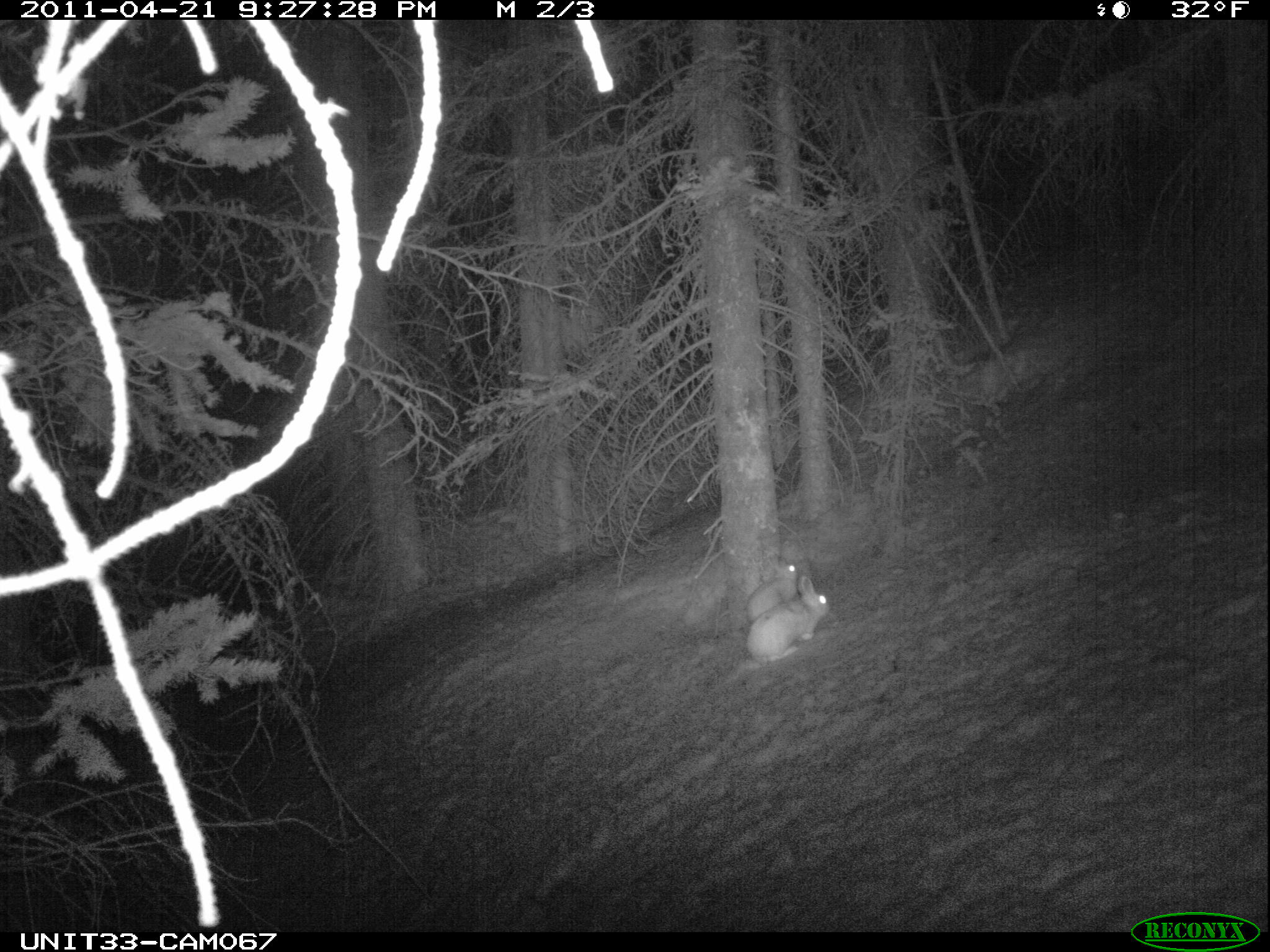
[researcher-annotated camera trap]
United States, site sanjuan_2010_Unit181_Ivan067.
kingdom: Animalia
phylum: Chordata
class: Mammalia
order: Lagomorpha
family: Leporidae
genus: Lepus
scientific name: Lepus americanus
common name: snowshoe hare